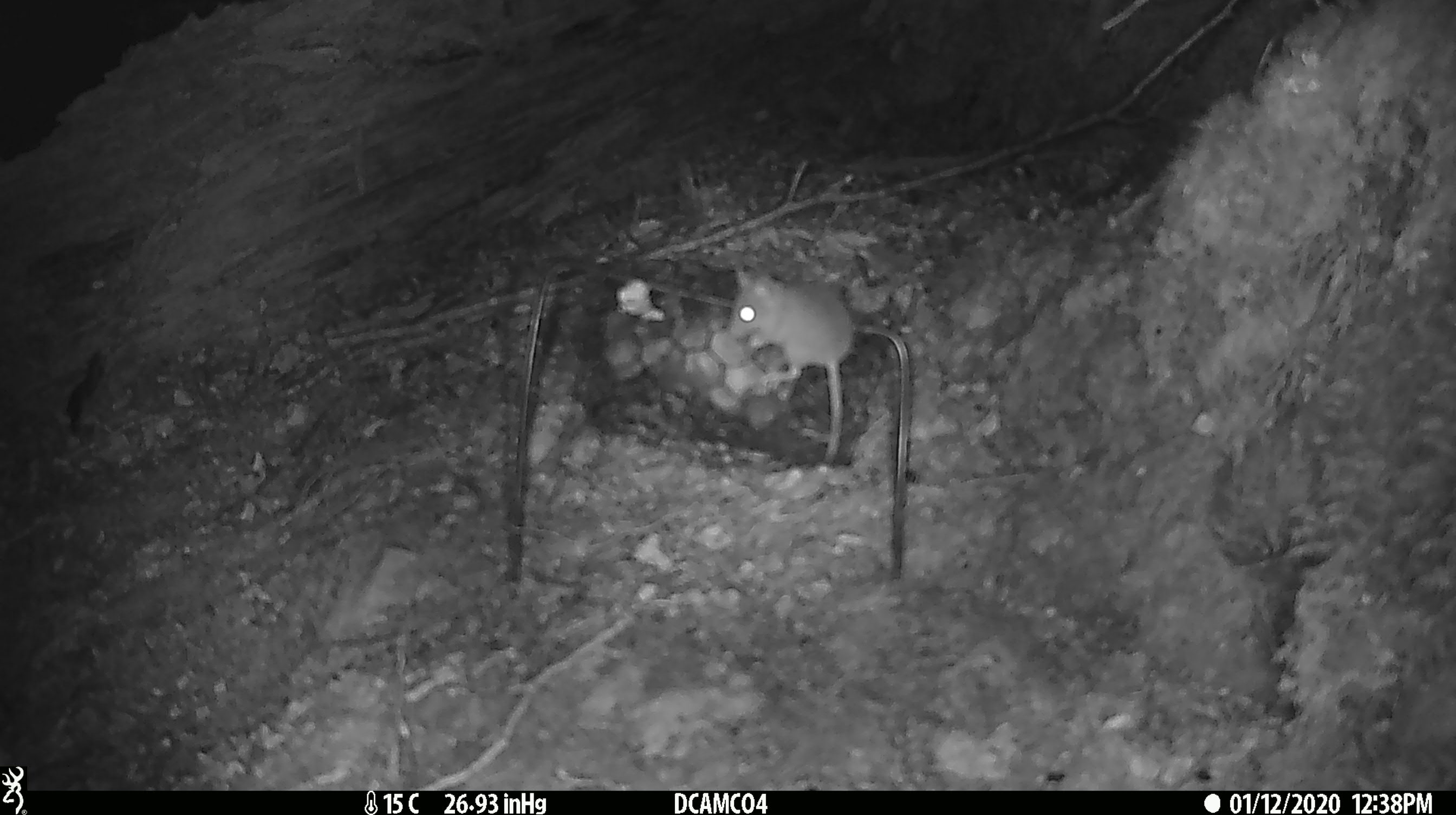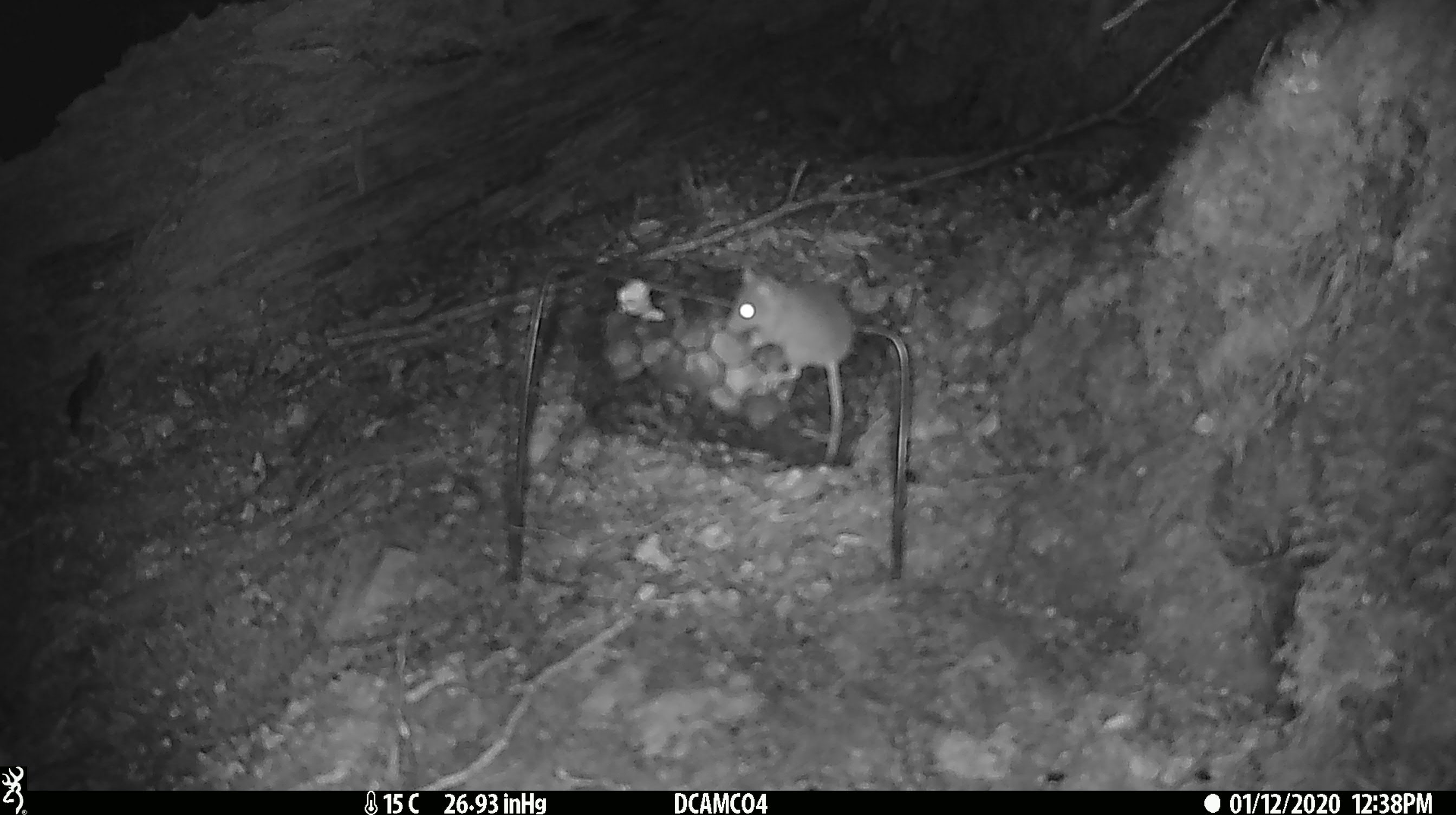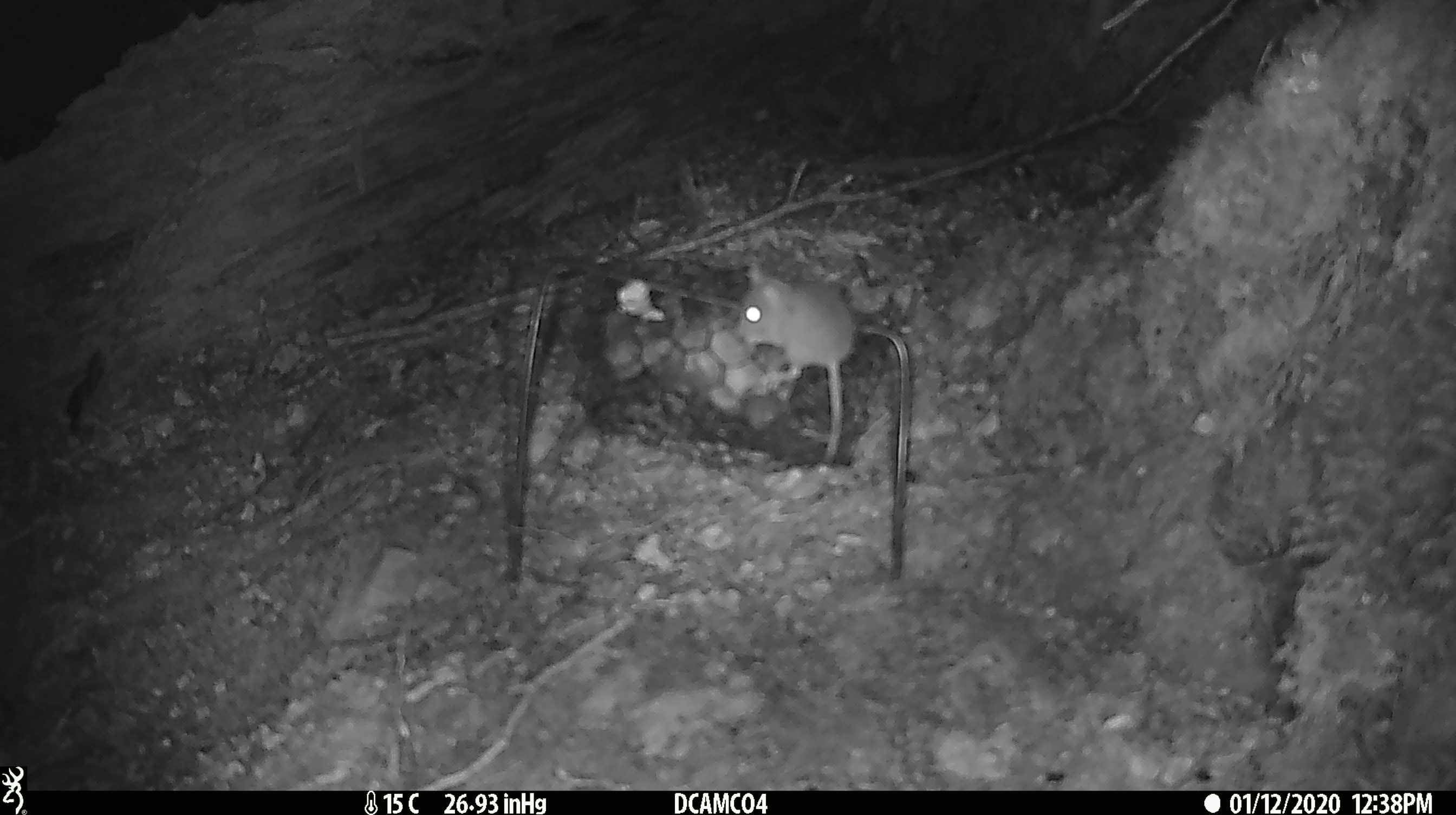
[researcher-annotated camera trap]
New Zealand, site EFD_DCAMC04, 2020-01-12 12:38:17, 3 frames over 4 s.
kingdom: Animalia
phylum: Chordata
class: Mammalia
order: Rodentia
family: Muridae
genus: Mus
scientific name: Mus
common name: mouse